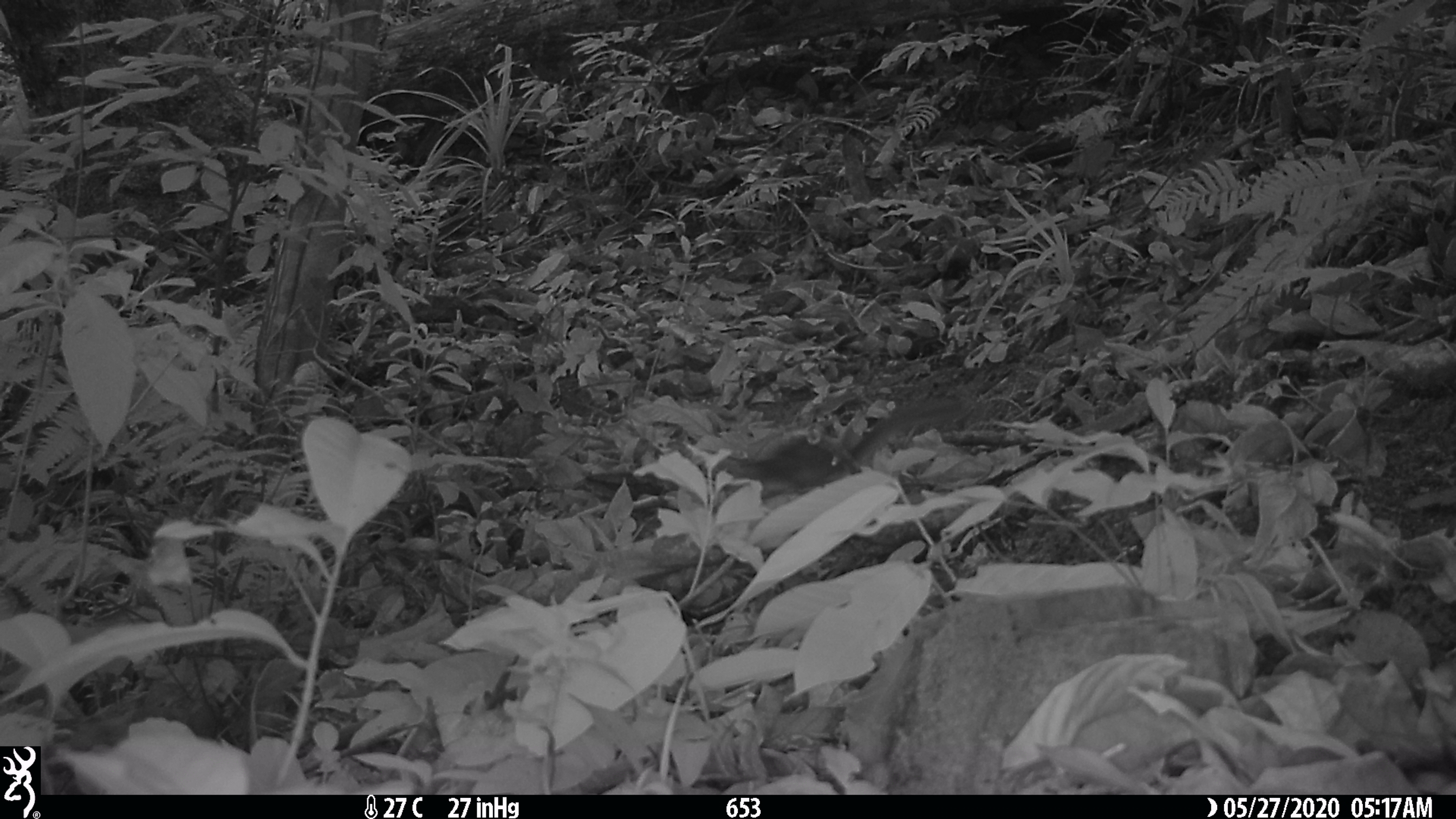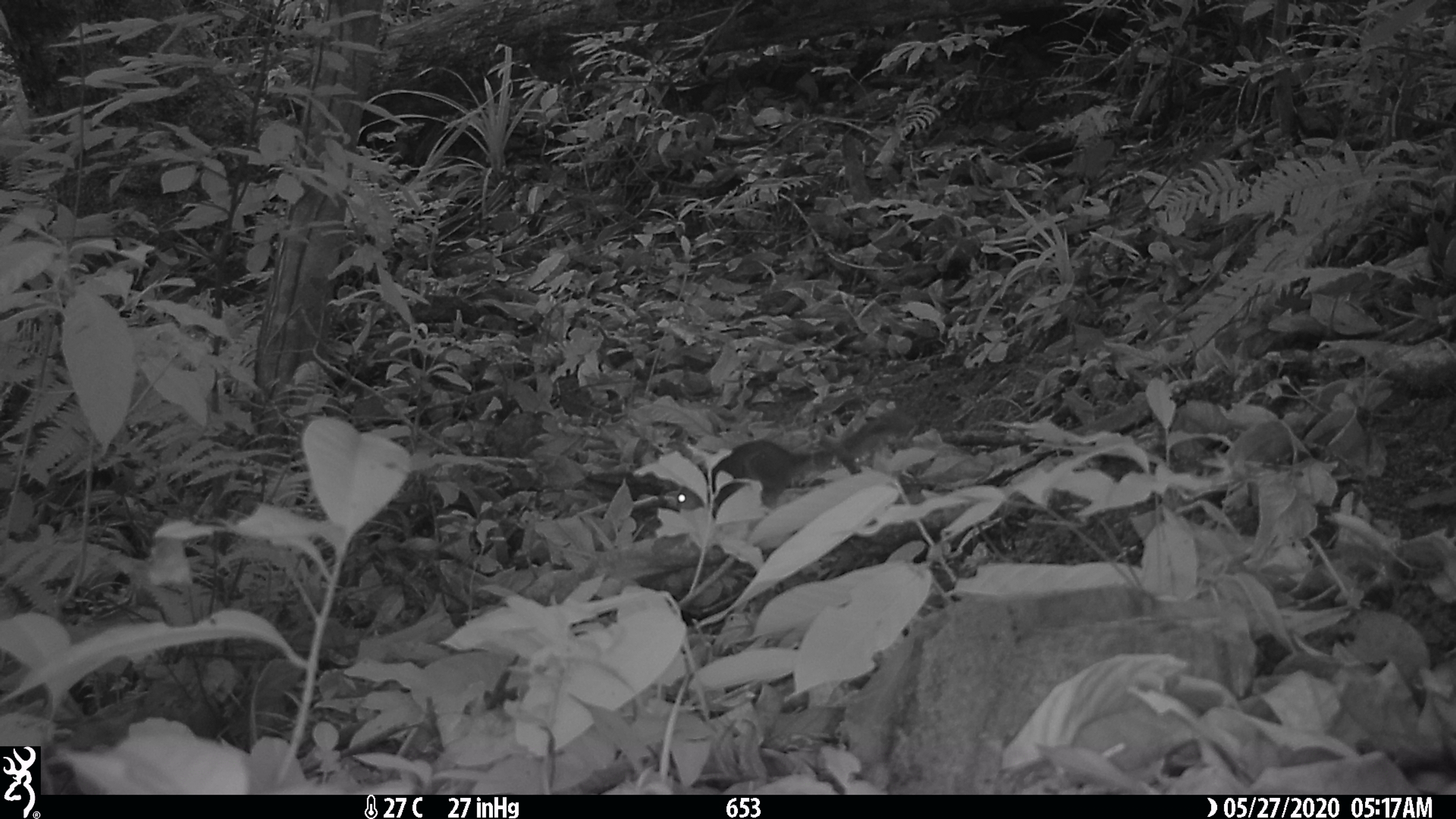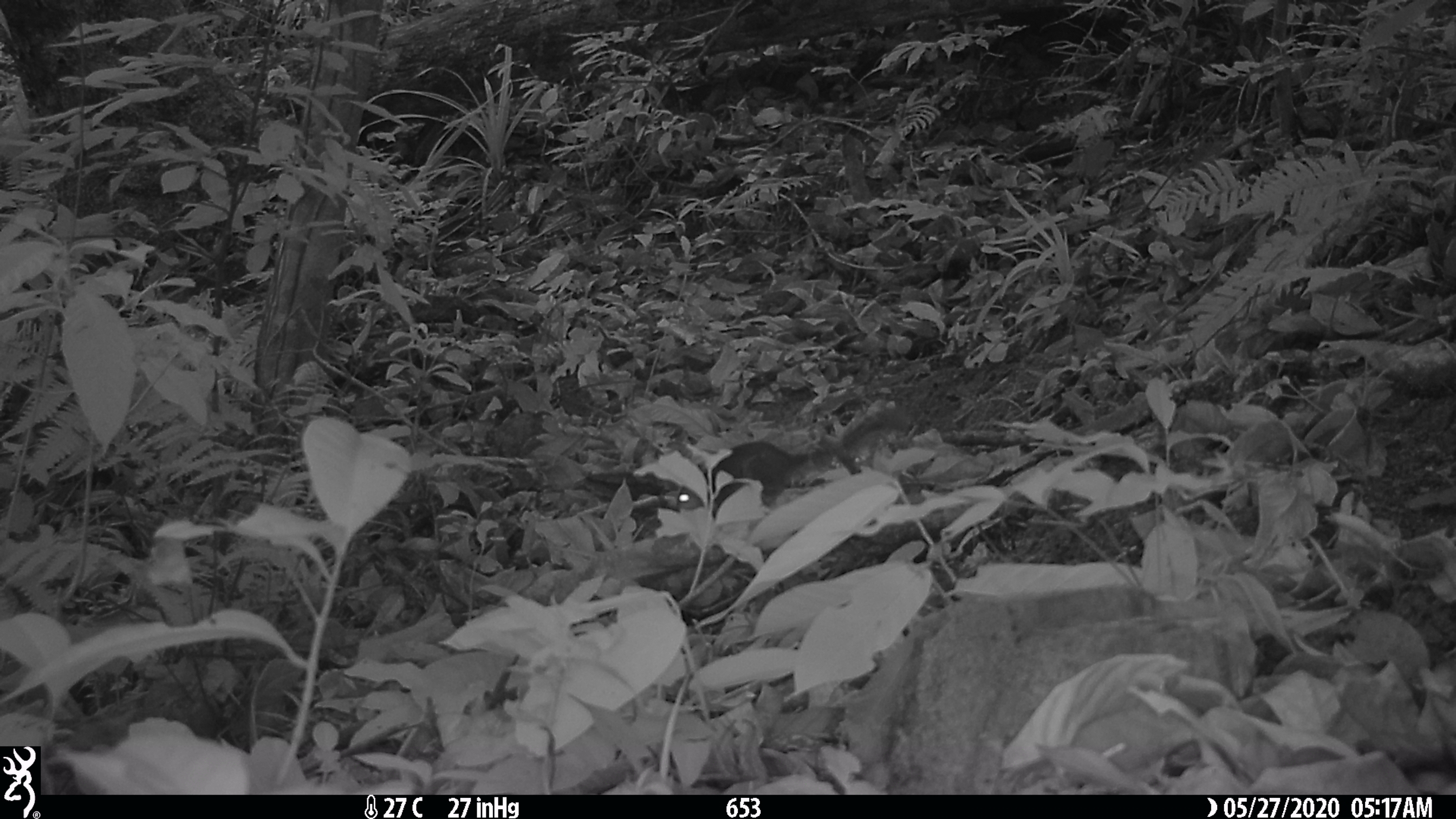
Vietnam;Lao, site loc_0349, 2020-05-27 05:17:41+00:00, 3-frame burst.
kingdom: Animalia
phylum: Chordata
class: Mammalia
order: Rodentia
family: Sciuridae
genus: Dremomys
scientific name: Dremomys rufigenis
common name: red-cheeked squirrel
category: red cheeked squirrel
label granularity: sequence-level